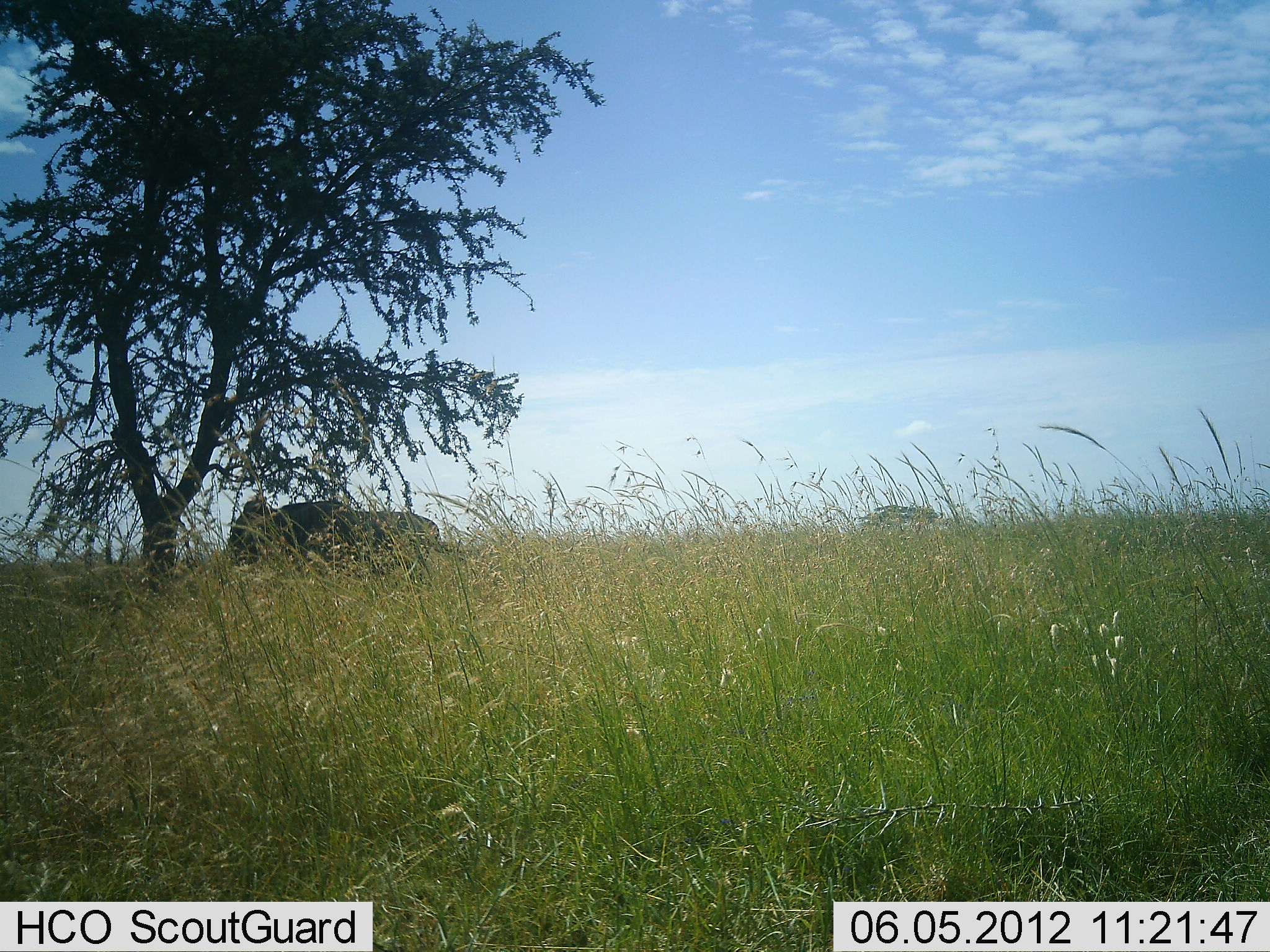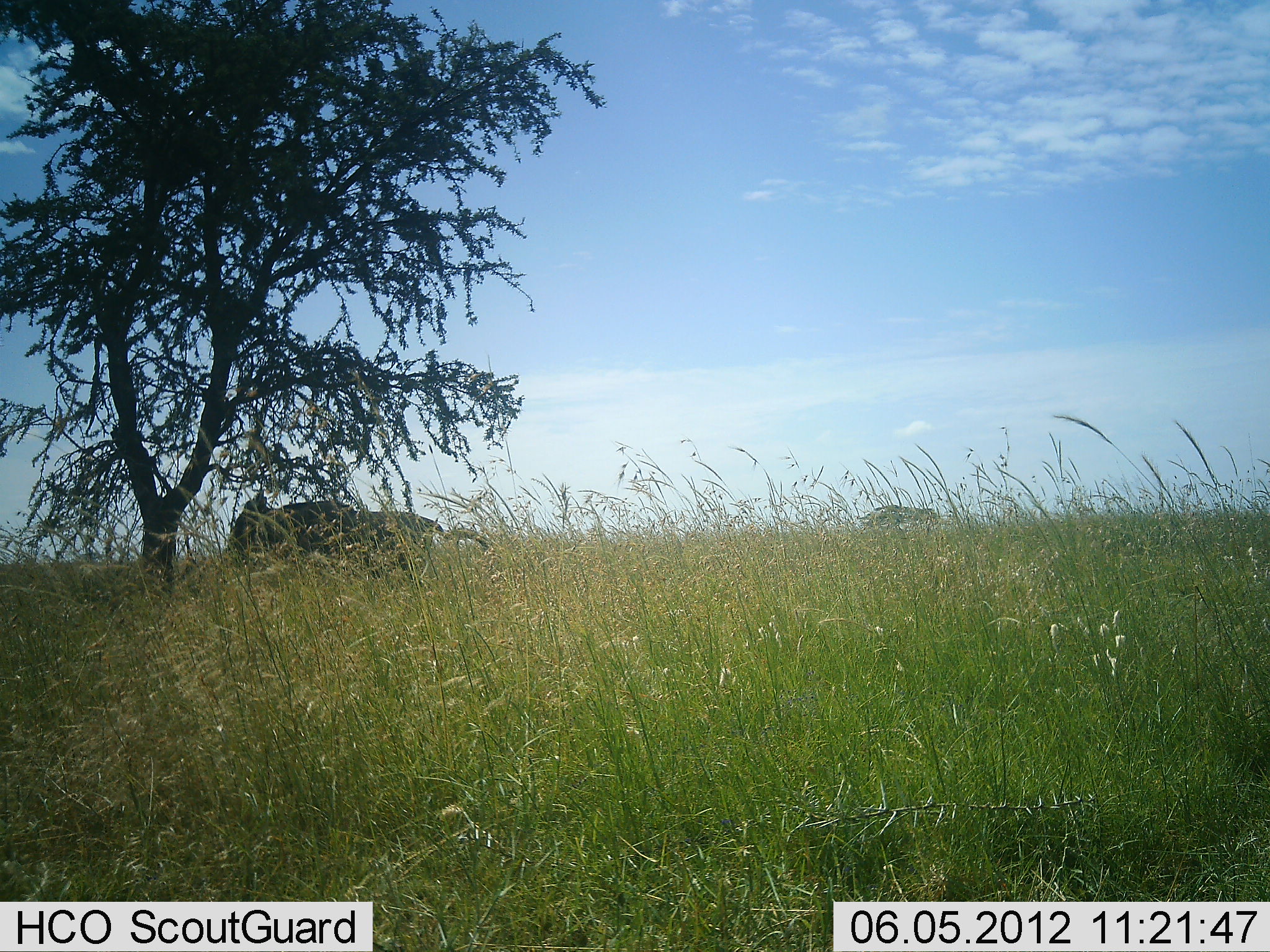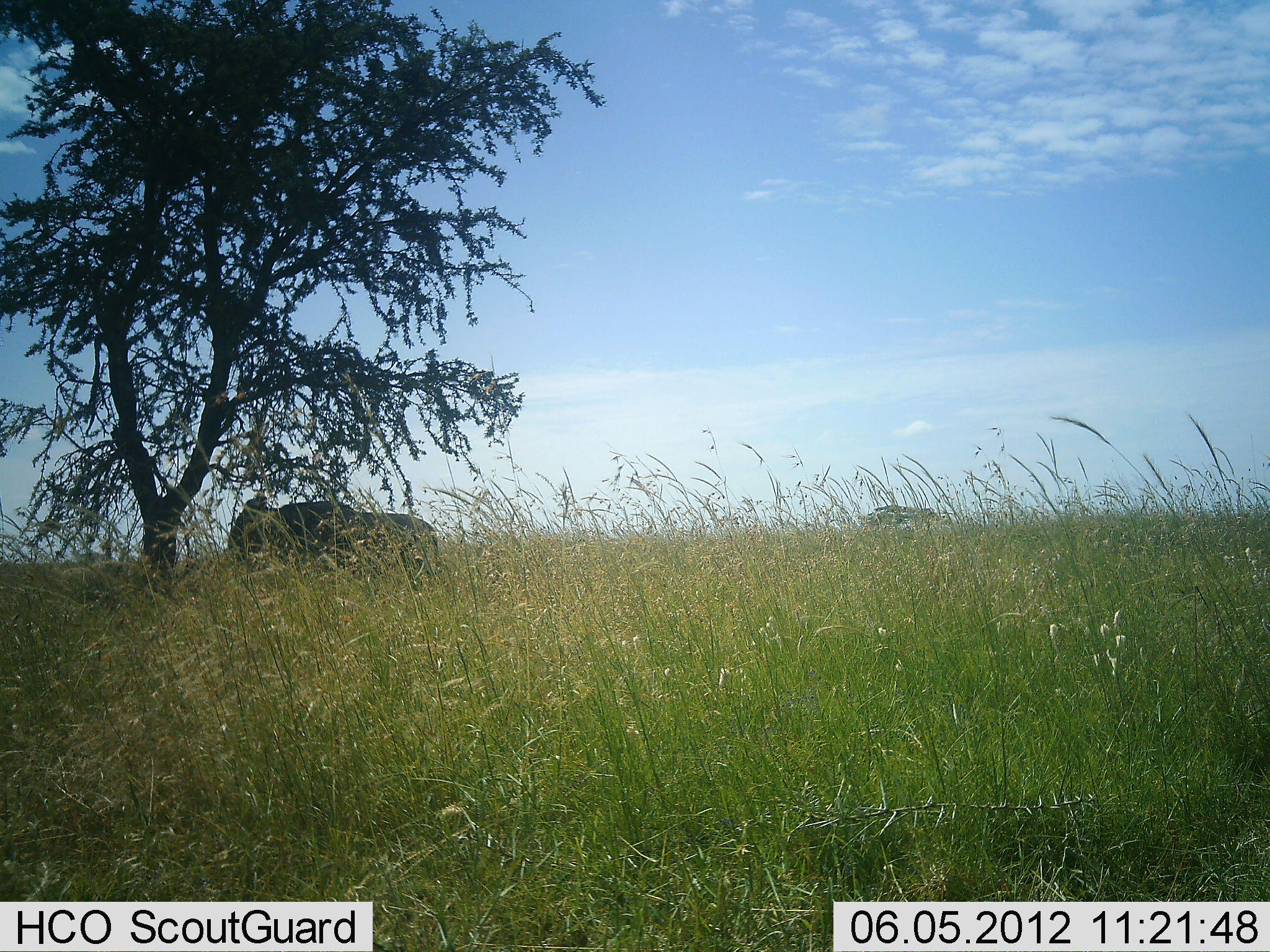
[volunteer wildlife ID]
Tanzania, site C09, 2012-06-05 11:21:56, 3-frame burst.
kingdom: Animalia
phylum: Chordata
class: Mammalia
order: Artiodactyla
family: Bovidae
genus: Connochaetes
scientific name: Connochaetes taurinus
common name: blue wildebeest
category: wildebeest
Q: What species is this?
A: Wildebeest (blue wildebeest) (Connochaetes taurinus).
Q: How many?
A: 1.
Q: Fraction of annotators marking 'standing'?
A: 80%.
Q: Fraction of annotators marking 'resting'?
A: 10%.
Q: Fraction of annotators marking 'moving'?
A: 0%.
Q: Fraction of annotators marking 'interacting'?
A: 0%.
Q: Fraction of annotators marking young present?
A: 0%.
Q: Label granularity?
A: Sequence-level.